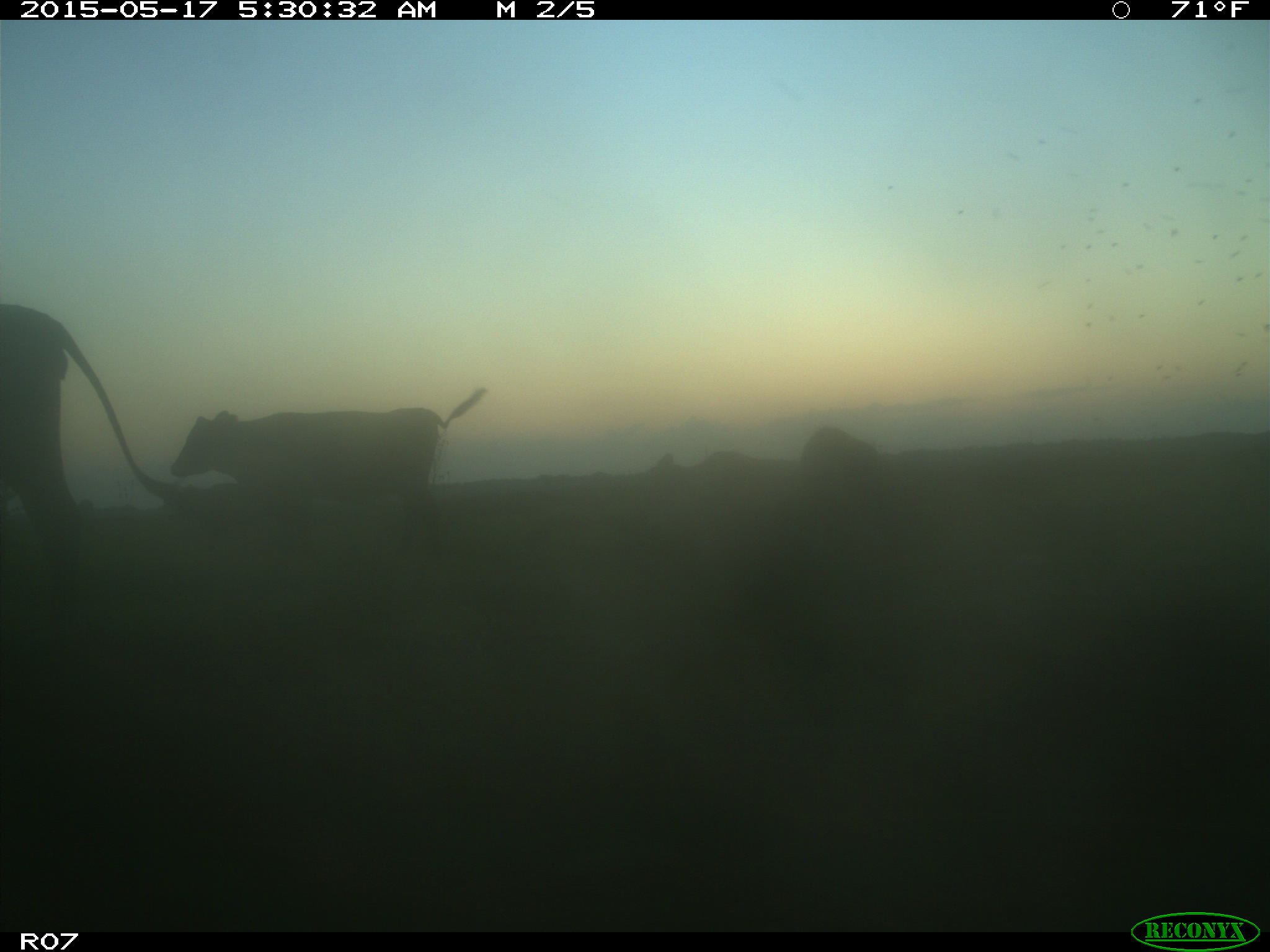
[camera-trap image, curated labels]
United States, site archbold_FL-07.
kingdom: Animalia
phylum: Chordata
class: Mammalia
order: Artiodactyla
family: Bovidae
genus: Bos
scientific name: Bos taurus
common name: domestic cow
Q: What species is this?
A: Bos taurus (domestic cow).